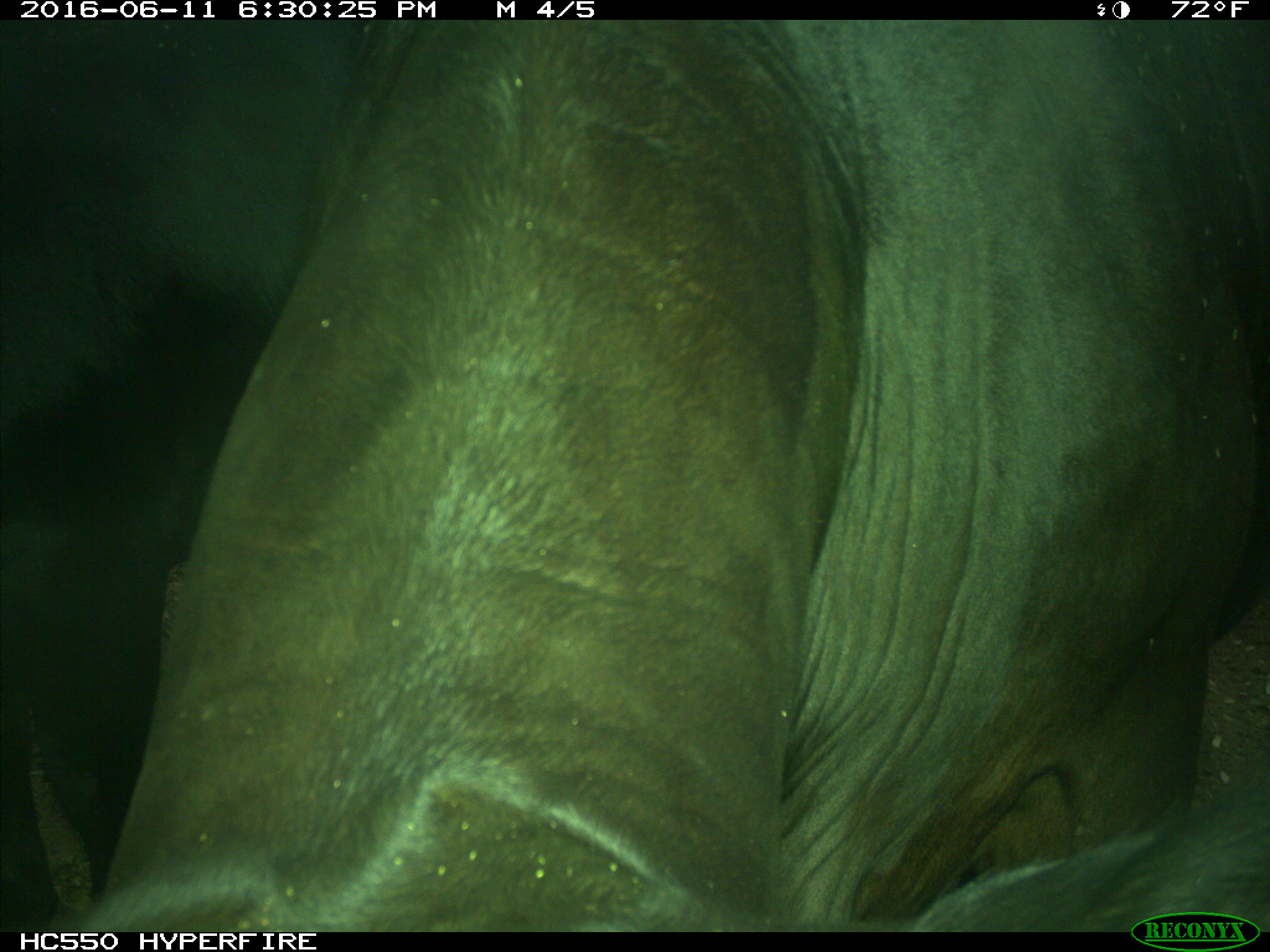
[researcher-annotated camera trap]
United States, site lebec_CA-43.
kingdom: Animalia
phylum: Chordata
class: Mammalia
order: Artiodactyla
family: Bovidae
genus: Bos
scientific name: Bos taurus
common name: domestic cow